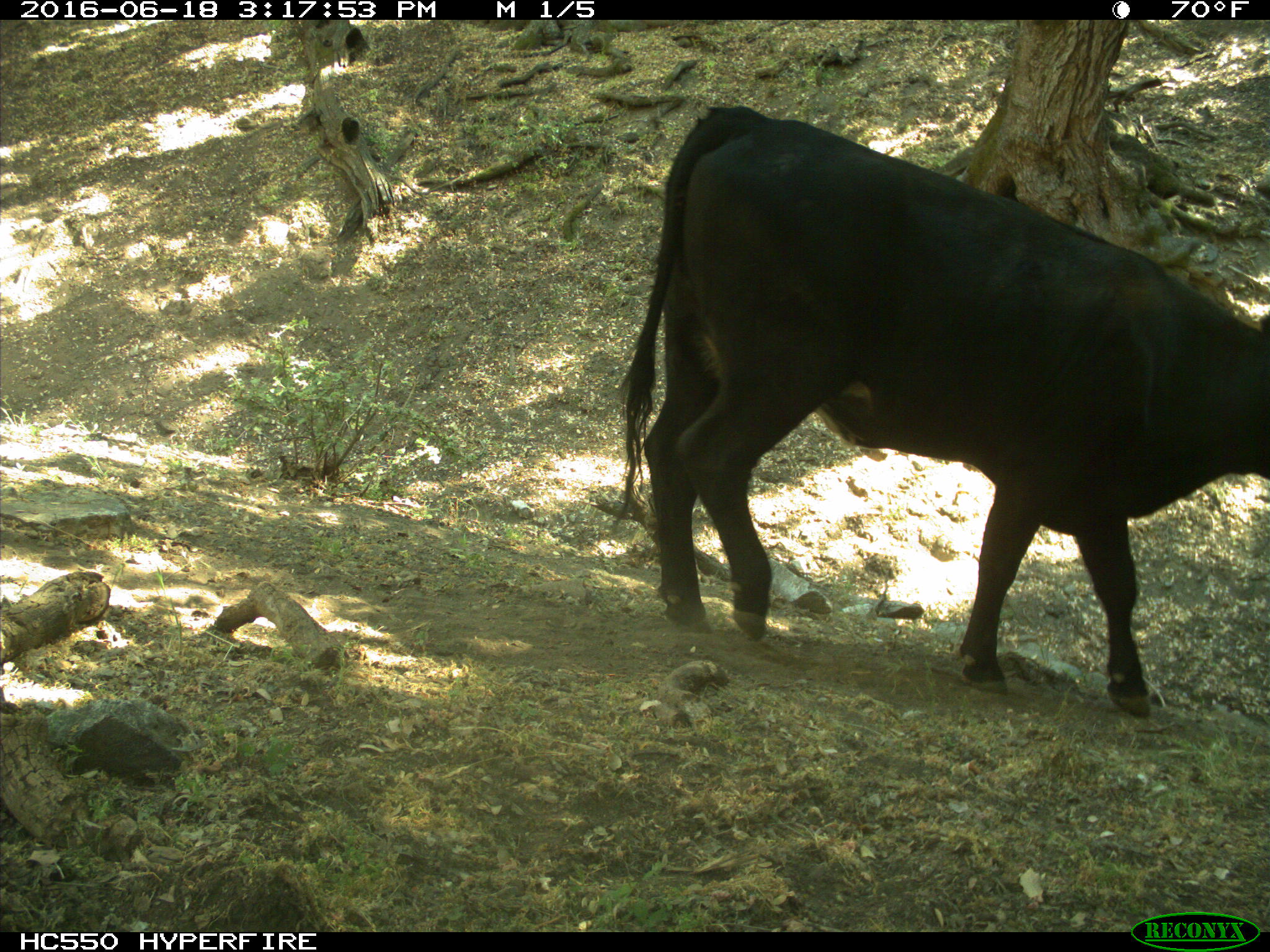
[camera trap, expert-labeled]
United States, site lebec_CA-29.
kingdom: Animalia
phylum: Chordata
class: Mammalia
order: Artiodactyla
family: Bovidae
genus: Bos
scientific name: Bos taurus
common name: domestic cow